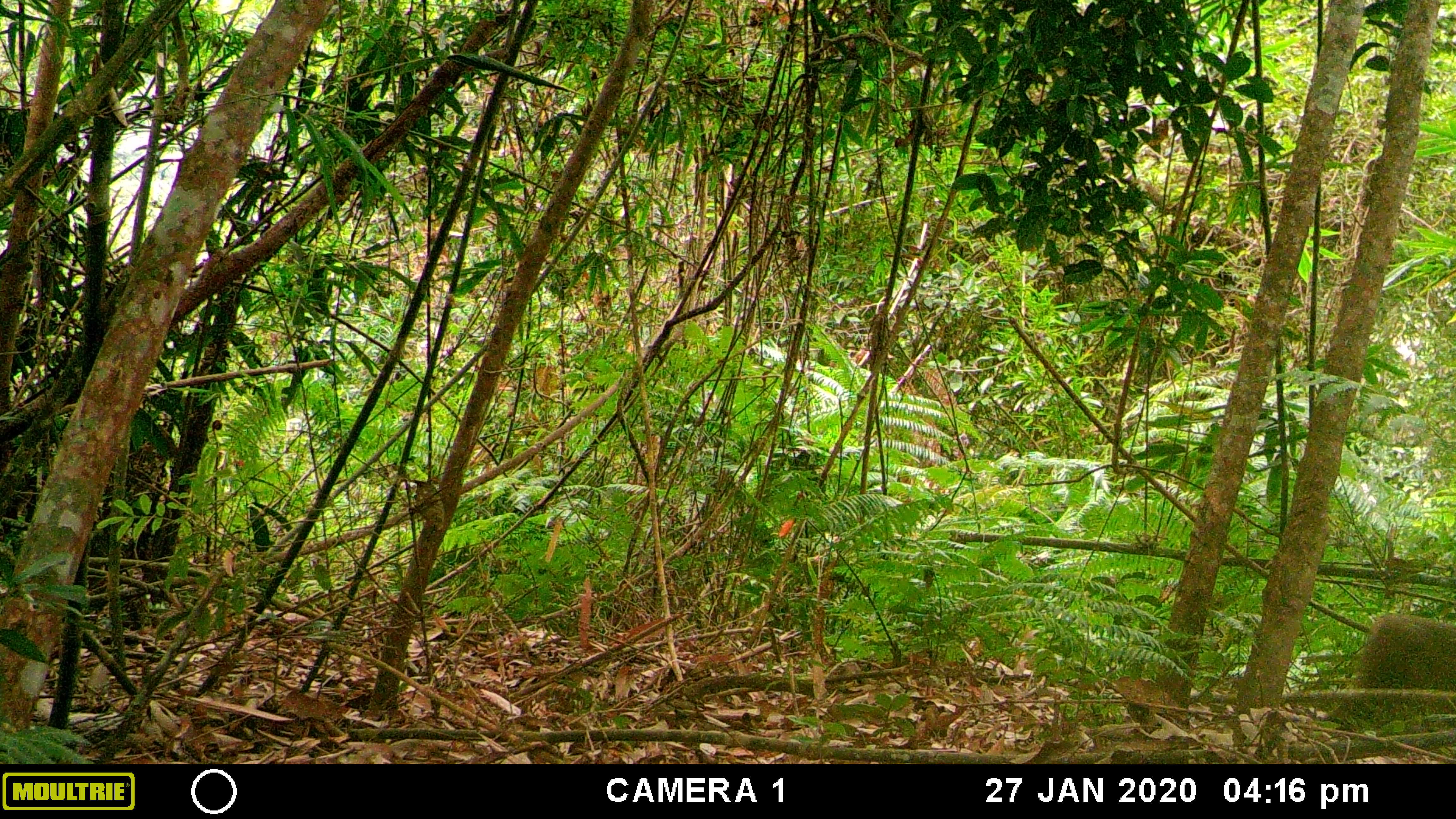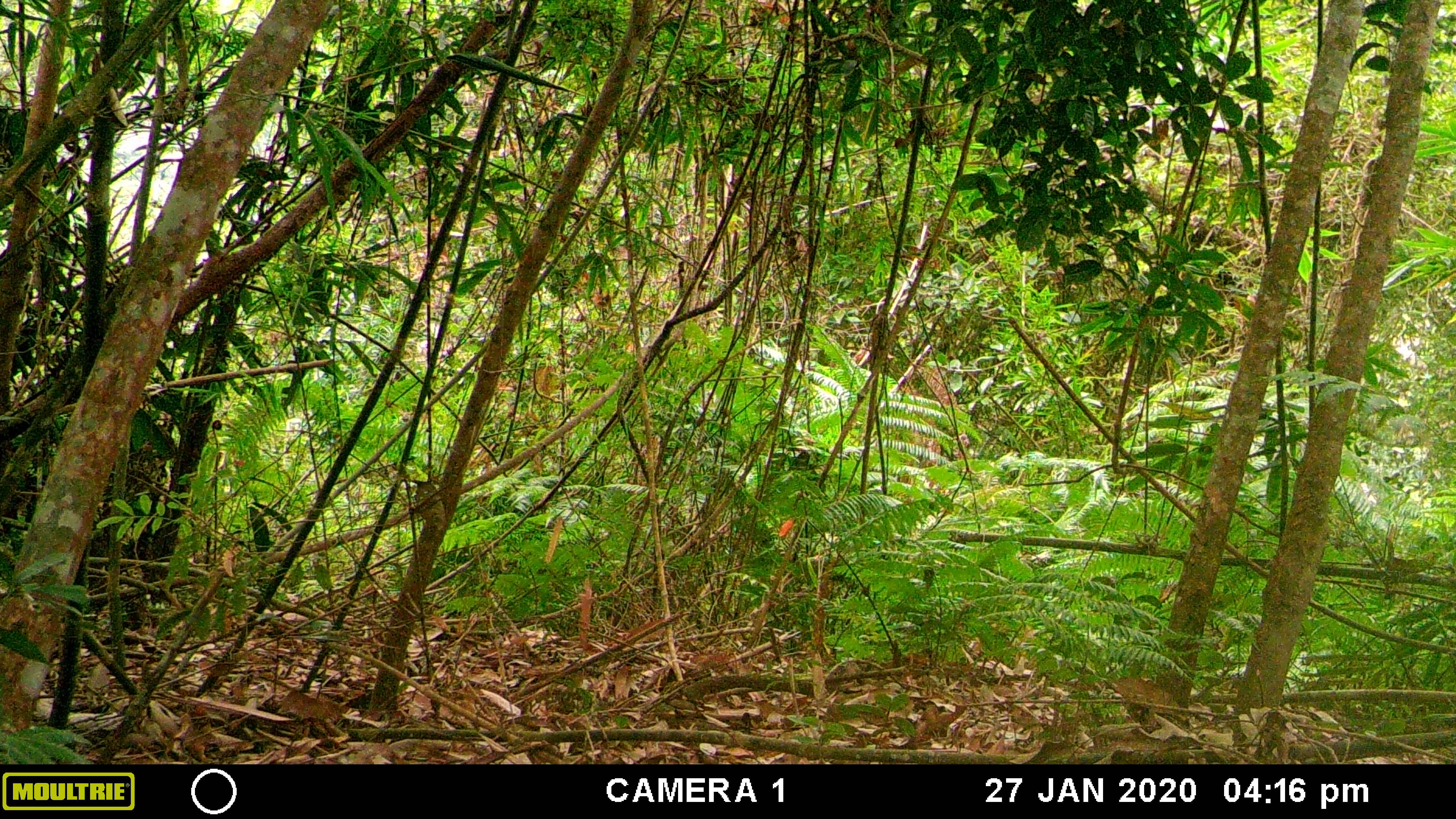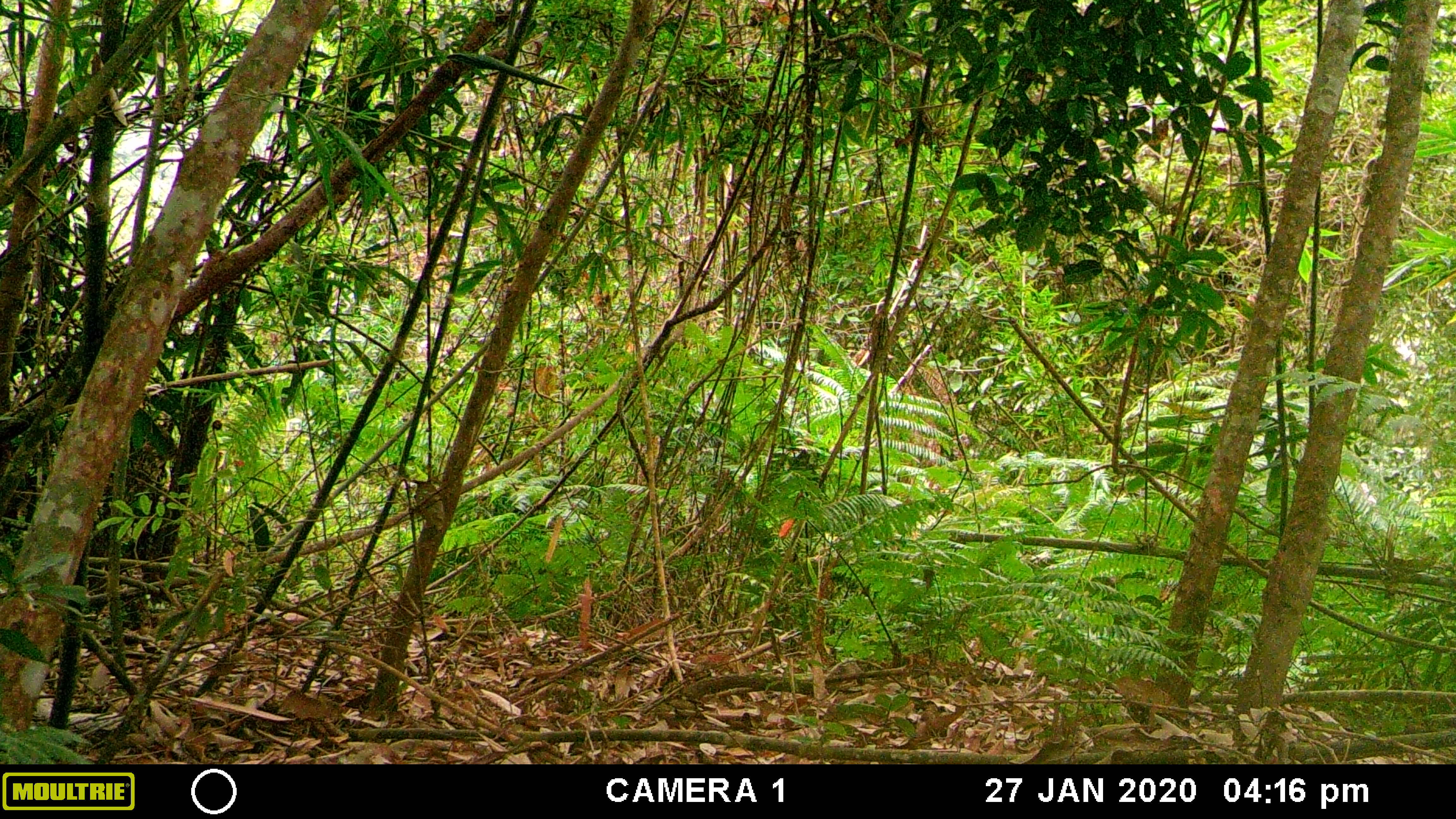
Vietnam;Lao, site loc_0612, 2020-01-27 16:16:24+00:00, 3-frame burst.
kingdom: Animalia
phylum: Chordata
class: Mammalia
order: Primates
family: Cercopithecidae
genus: Macaca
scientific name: Macaca arctoides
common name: stump-tailed macaque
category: stump tailed macaque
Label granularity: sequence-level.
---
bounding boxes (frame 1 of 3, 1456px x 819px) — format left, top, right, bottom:
stump tailed macaque: 1355, 613, 1456, 686